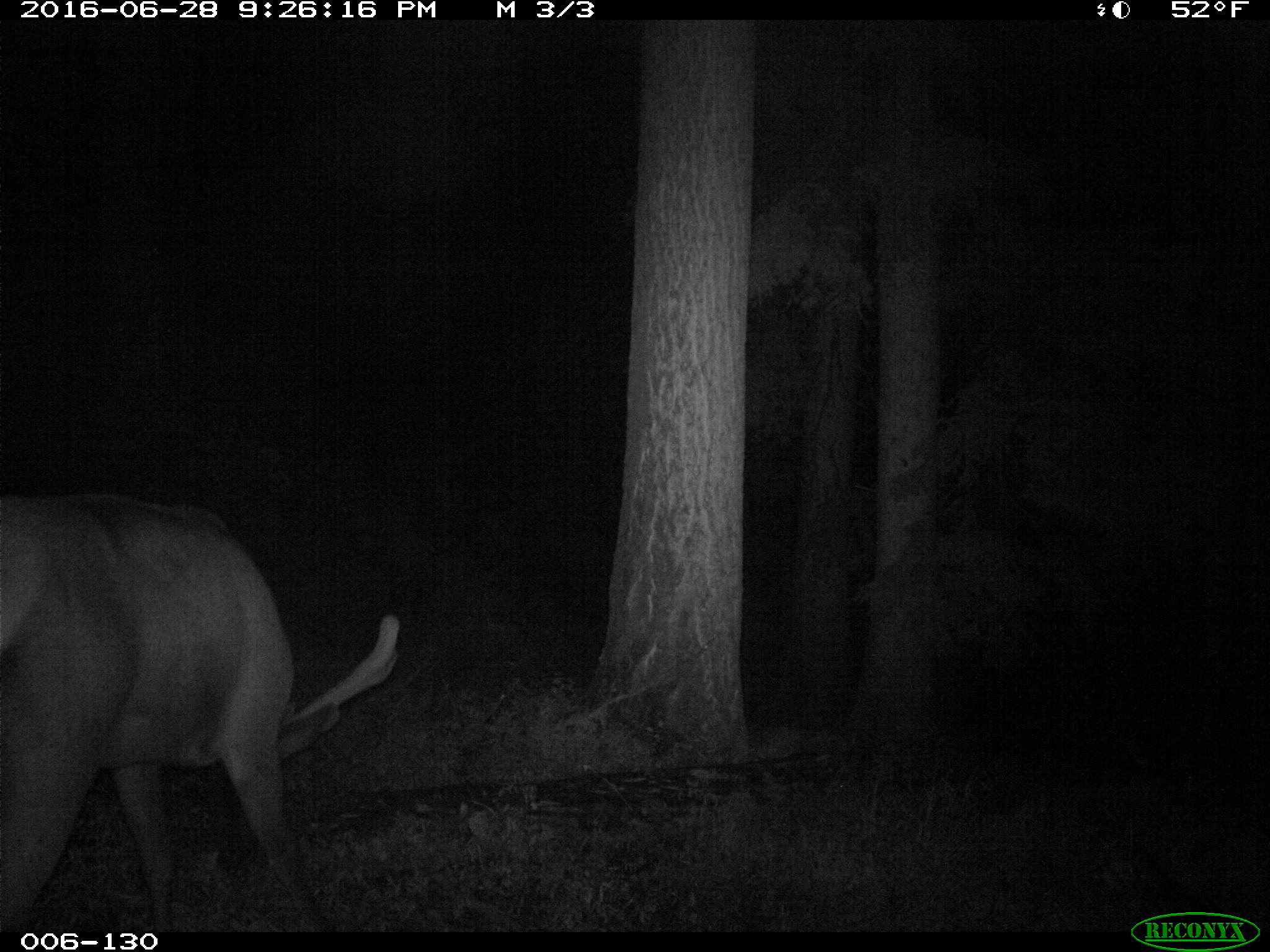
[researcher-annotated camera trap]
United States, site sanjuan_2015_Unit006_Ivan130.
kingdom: Animalia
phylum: Chordata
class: Mammalia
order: Artiodactyla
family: Cervidae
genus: Cervus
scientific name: Cervus elaphus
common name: red deer